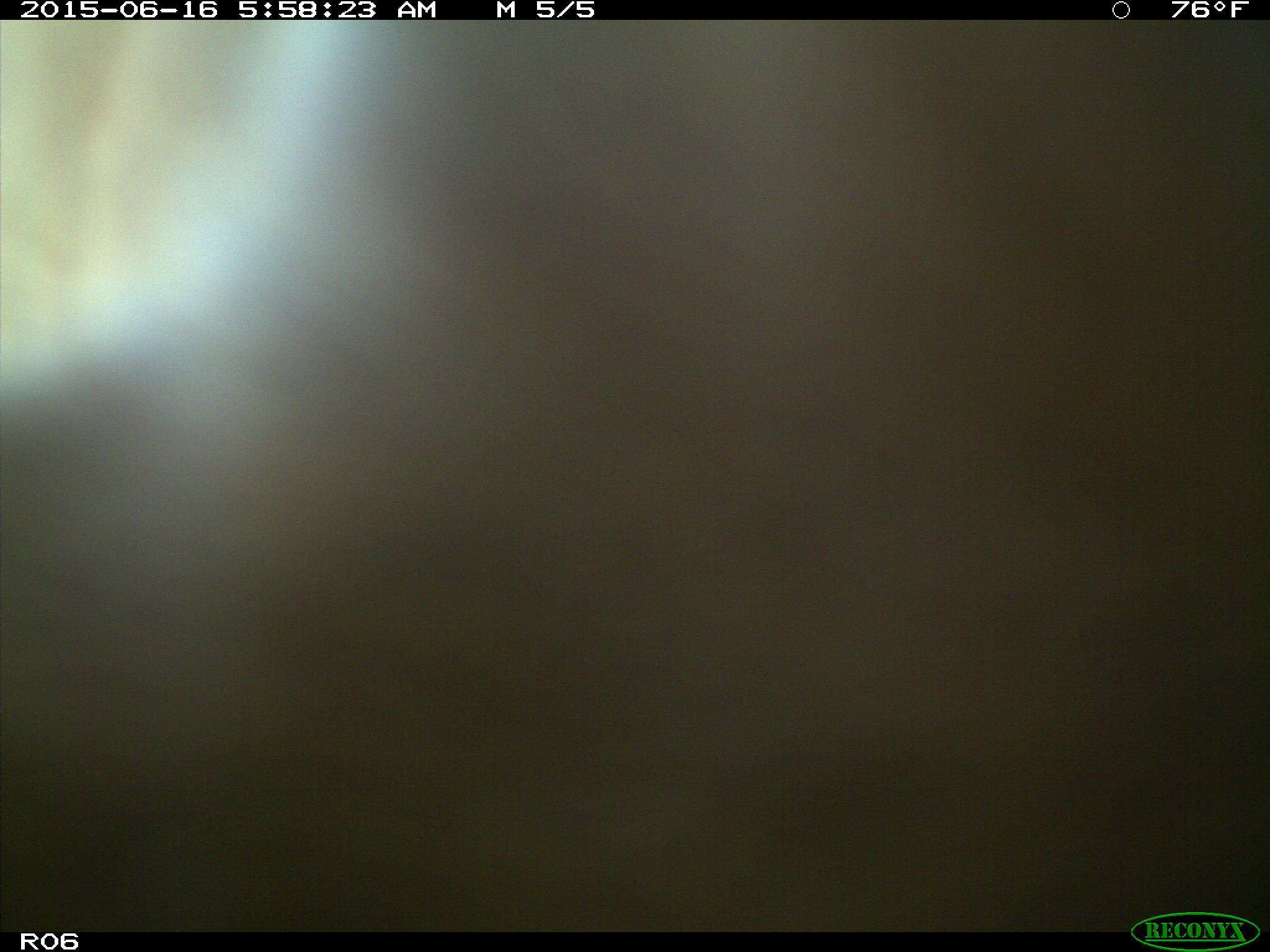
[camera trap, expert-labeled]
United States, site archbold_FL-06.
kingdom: Animalia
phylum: Chordata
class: Mammalia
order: Artiodactyla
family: Bovidae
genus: Bos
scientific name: Bos taurus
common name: domestic cow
Bos taurus (domestic cow).